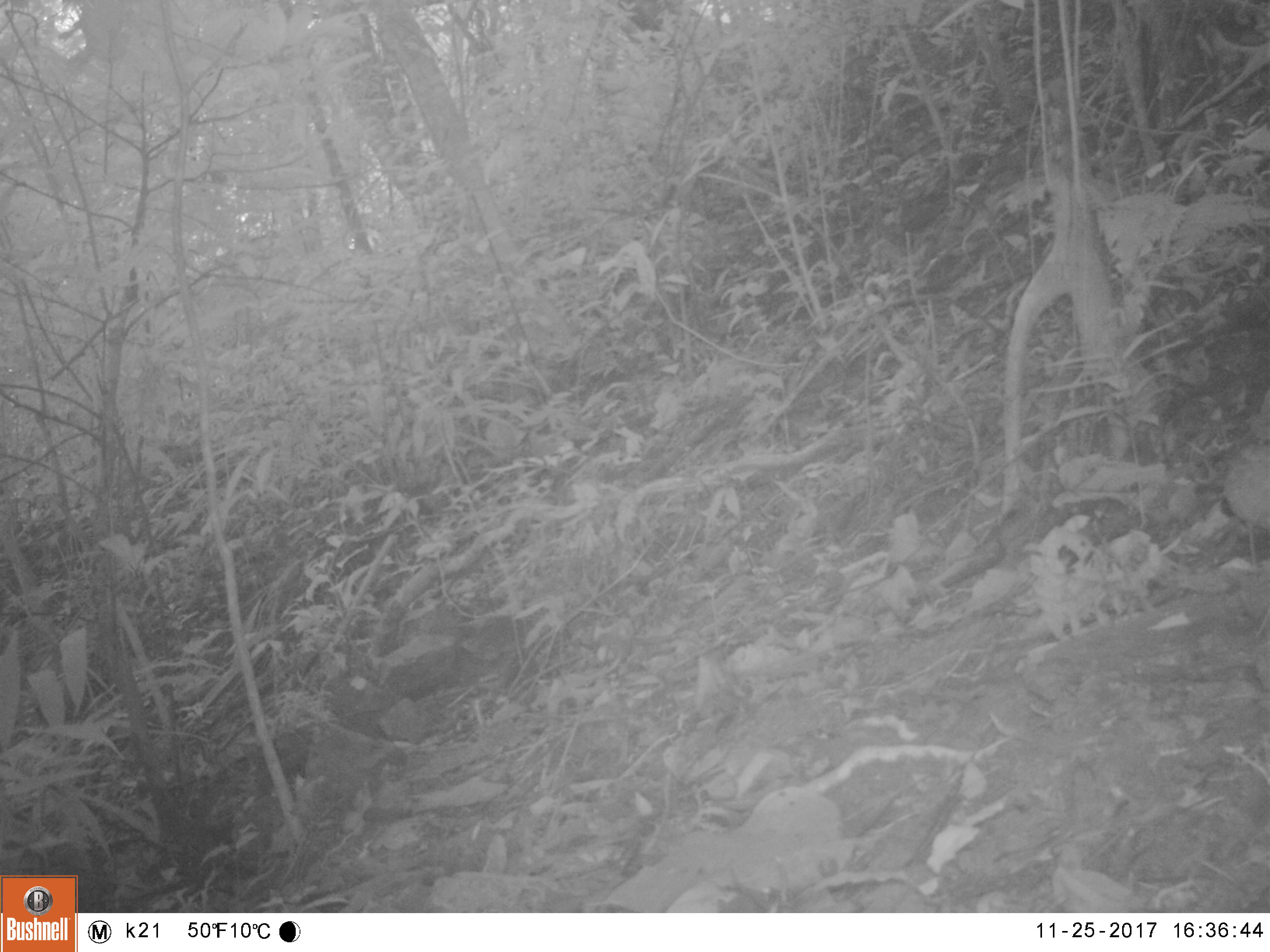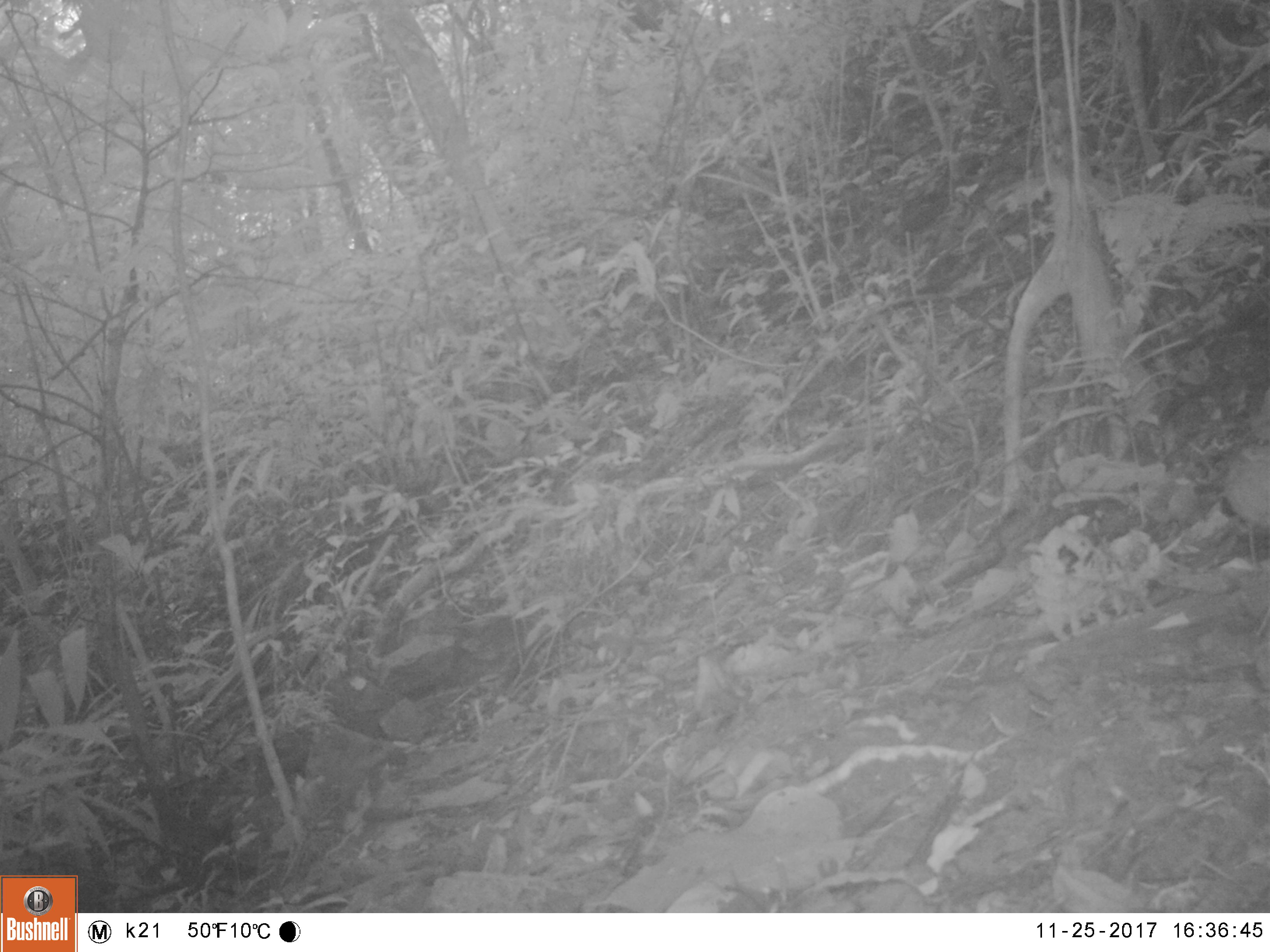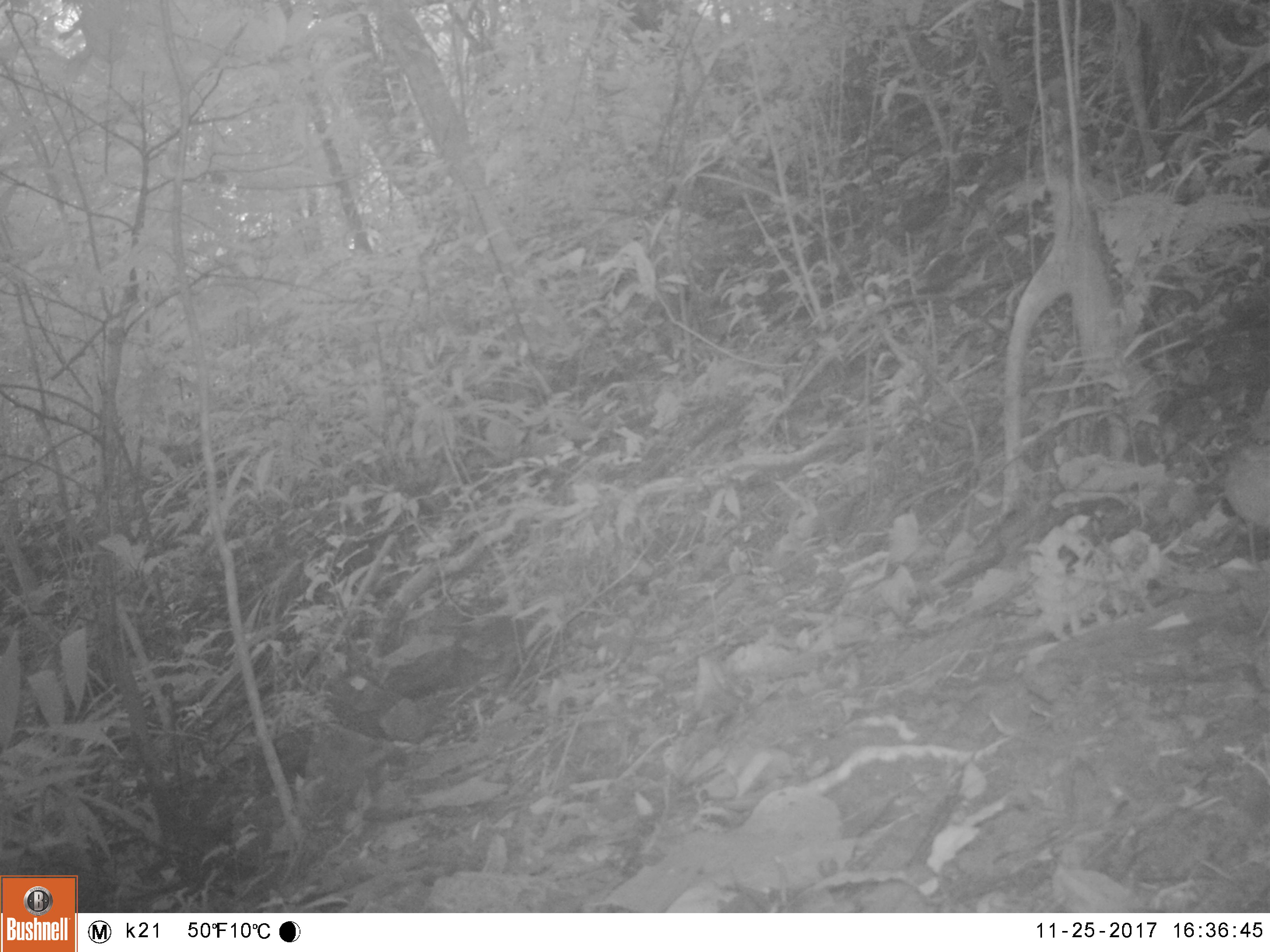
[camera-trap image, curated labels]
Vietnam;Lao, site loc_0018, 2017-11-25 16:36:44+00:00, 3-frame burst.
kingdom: Animalia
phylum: Chordata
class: Aves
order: Passeriformes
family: Pittidae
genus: Pitta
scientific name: Pitta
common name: typical pittas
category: unidentified pitta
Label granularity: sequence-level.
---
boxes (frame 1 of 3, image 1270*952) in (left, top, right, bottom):
unidentified pitta: (1224, 435, 1269, 567)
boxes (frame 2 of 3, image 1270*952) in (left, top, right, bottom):
unidentified pitta: (1224, 424, 1270, 578)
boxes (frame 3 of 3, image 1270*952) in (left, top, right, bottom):
unidentified pitta: (1223, 414, 1270, 567)